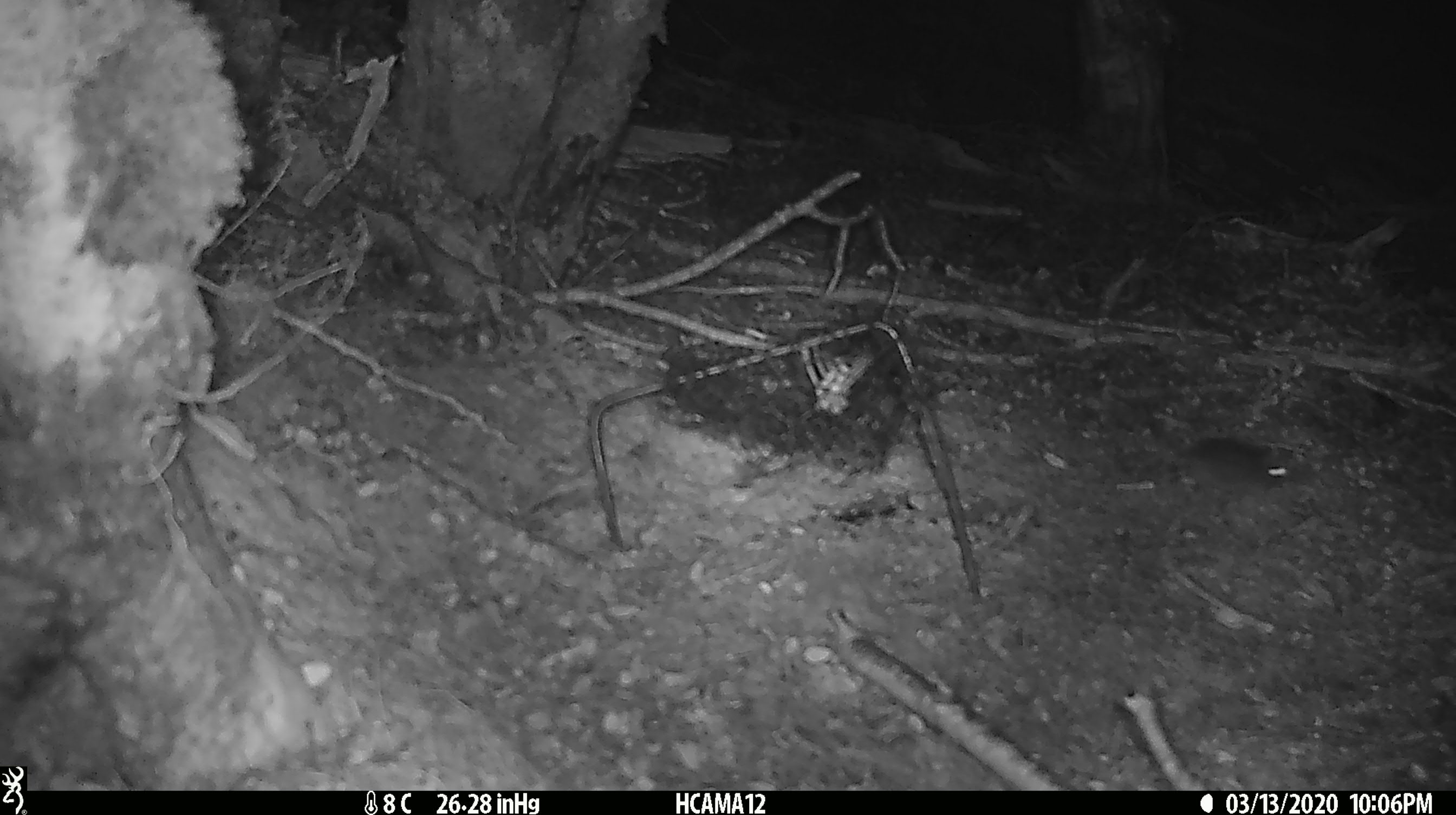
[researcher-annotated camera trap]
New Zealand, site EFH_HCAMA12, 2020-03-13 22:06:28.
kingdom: Animalia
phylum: Chordata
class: Mammalia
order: Rodentia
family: Muridae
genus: Mus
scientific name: Mus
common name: mouse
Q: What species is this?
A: Mouse (Mus).